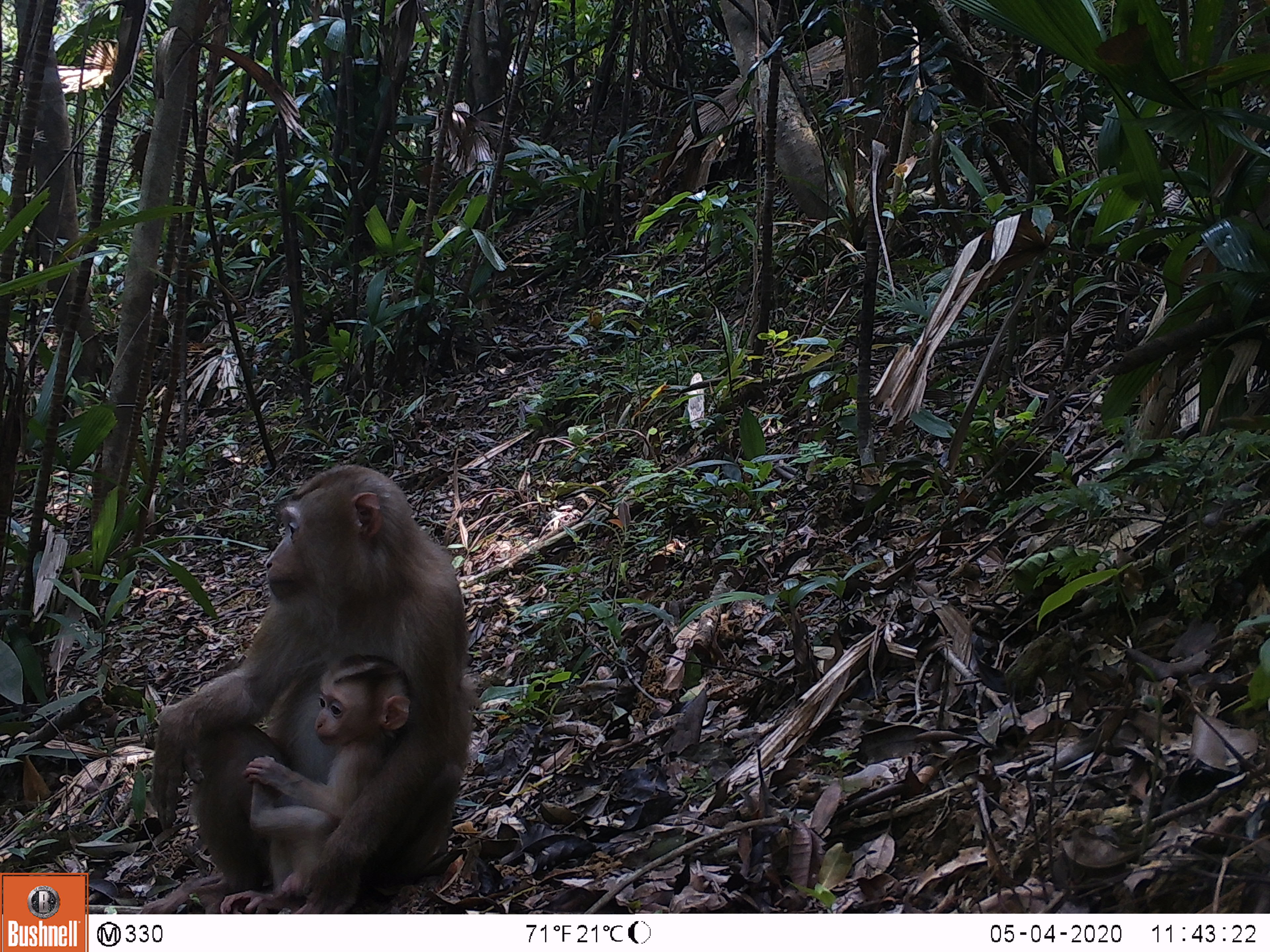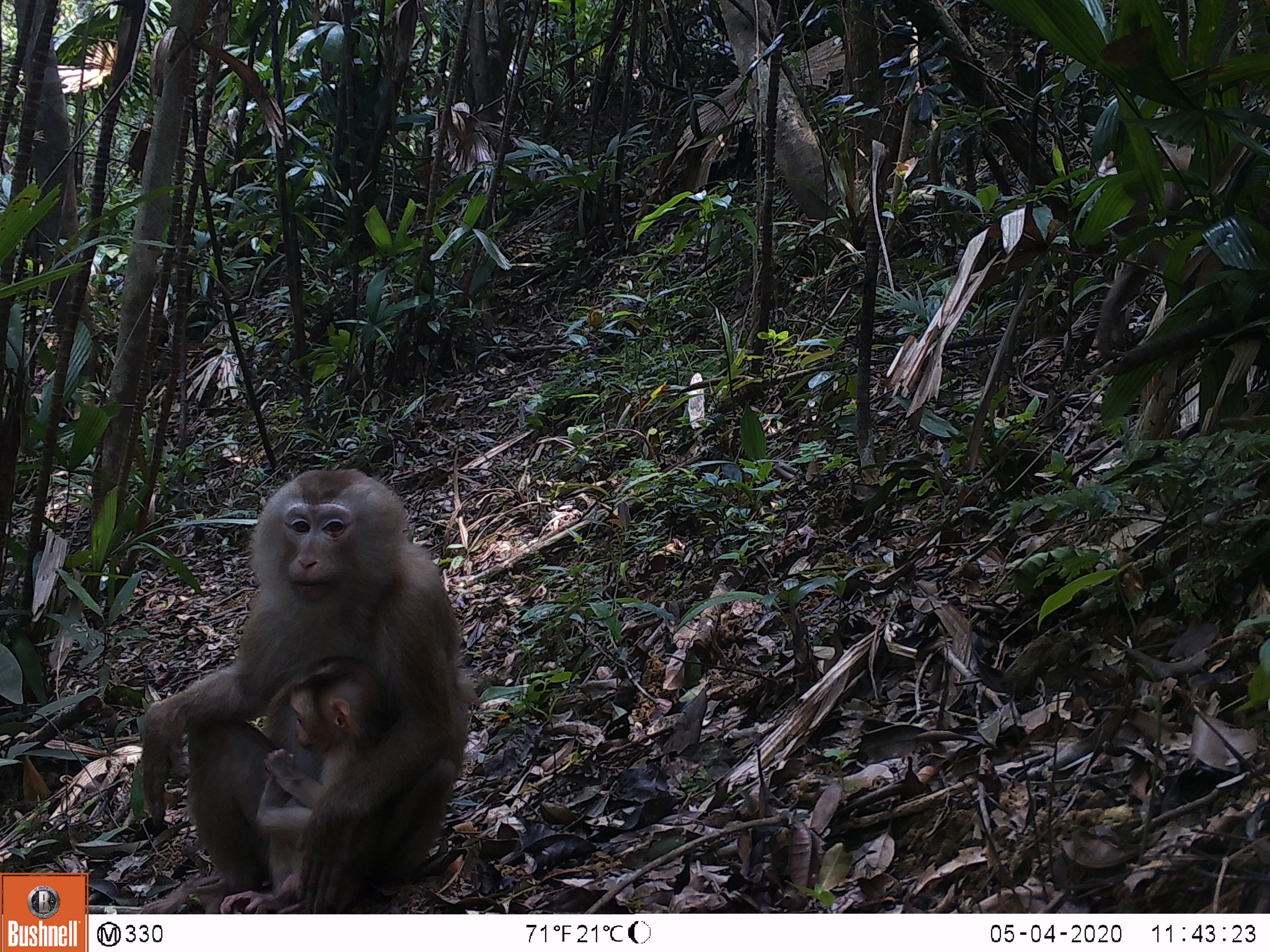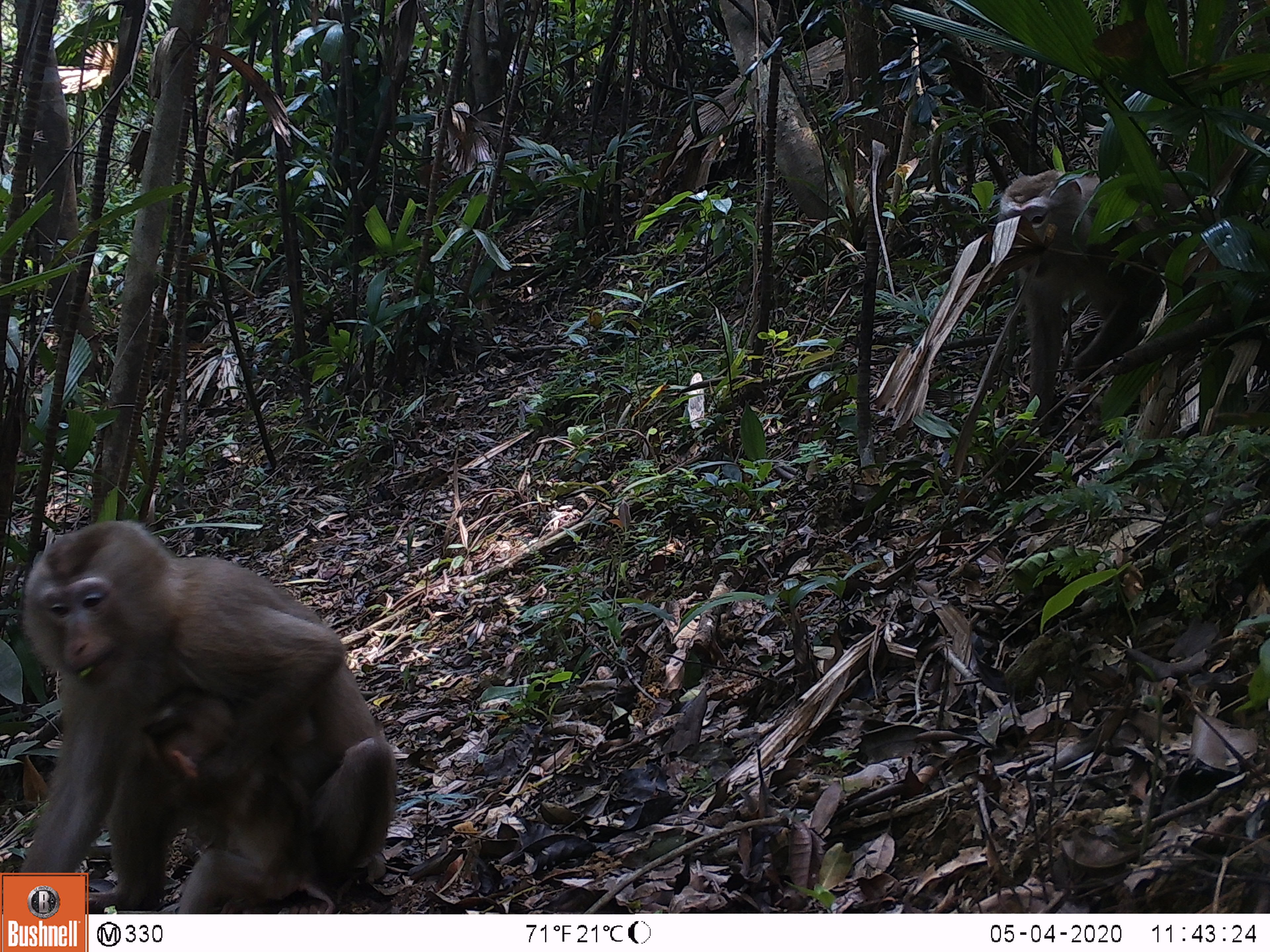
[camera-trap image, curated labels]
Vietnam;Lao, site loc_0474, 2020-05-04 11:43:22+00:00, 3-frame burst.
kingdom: Animalia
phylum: Chordata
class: Mammalia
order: Primates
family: Cercopithecidae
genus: Macaca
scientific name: Macaca nemestrina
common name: pig-tailed macaque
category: pig tailed macaque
Pig tailed macaque (pig-tailed macaque) (Macaca nemestrina). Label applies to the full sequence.